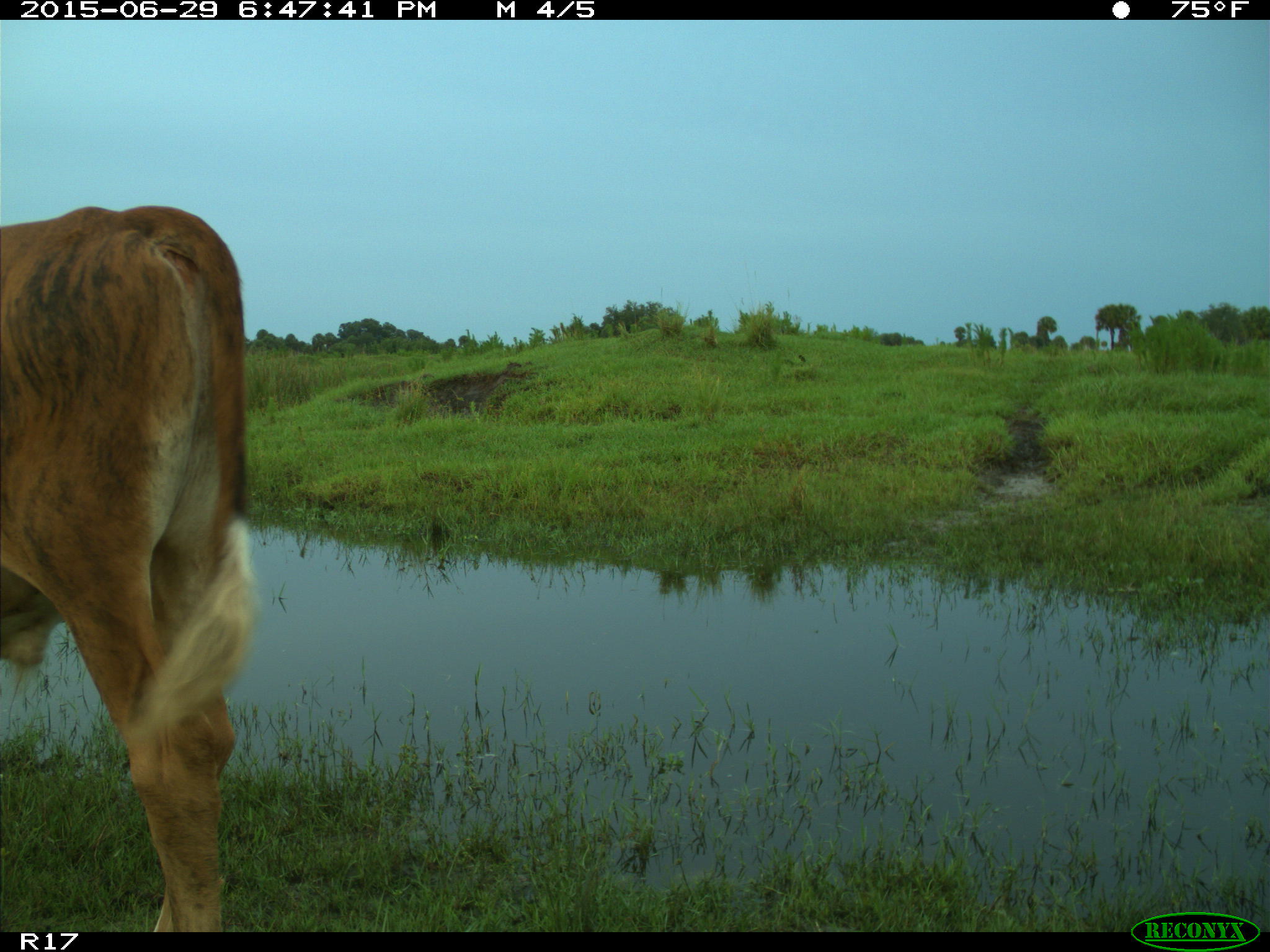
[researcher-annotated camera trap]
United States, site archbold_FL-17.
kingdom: Animalia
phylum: Chordata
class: Mammalia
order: Artiodactyla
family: Bovidae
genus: Bos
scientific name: Bos taurus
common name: domestic cow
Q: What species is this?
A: Bos taurus (domestic cow).